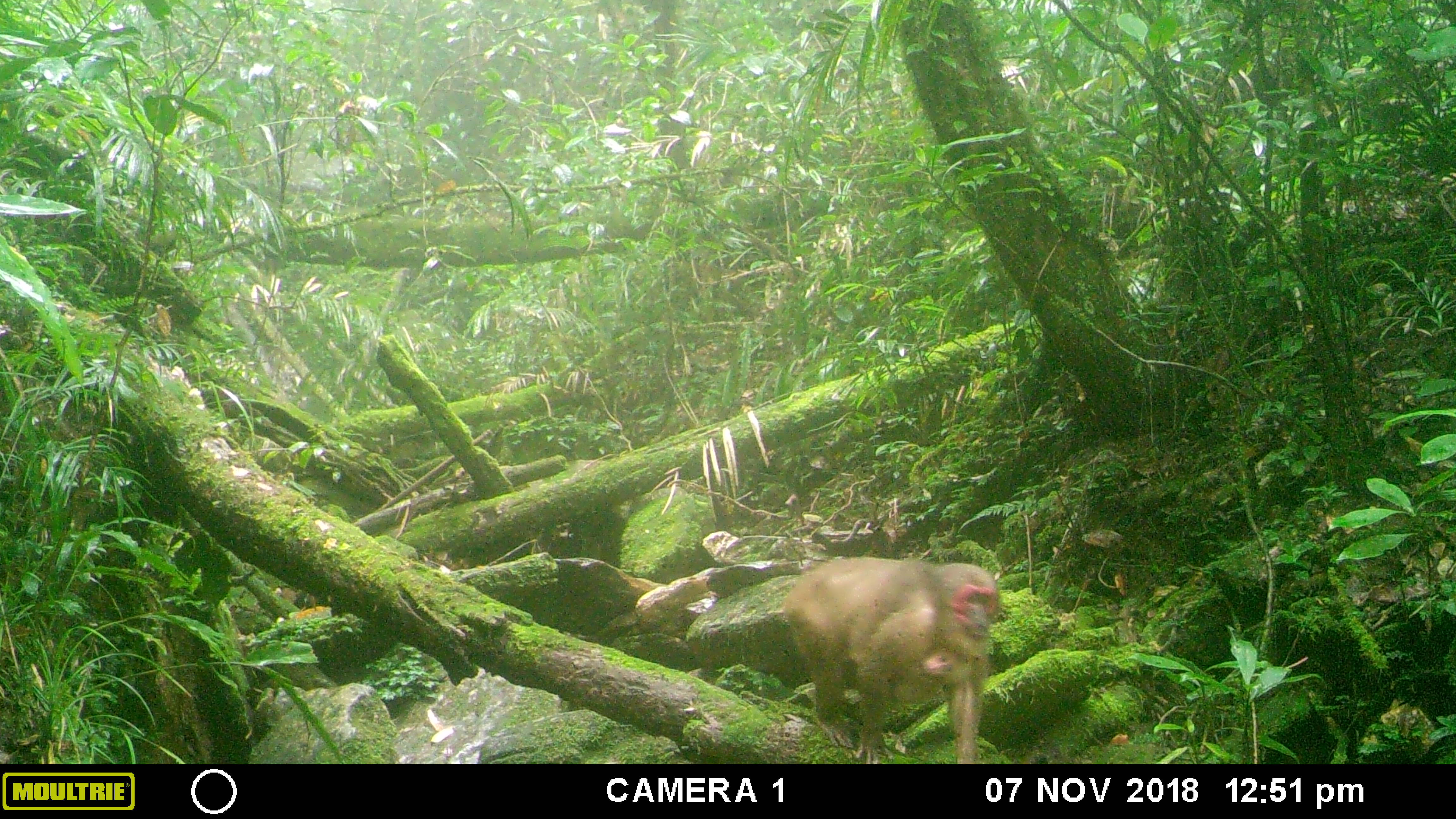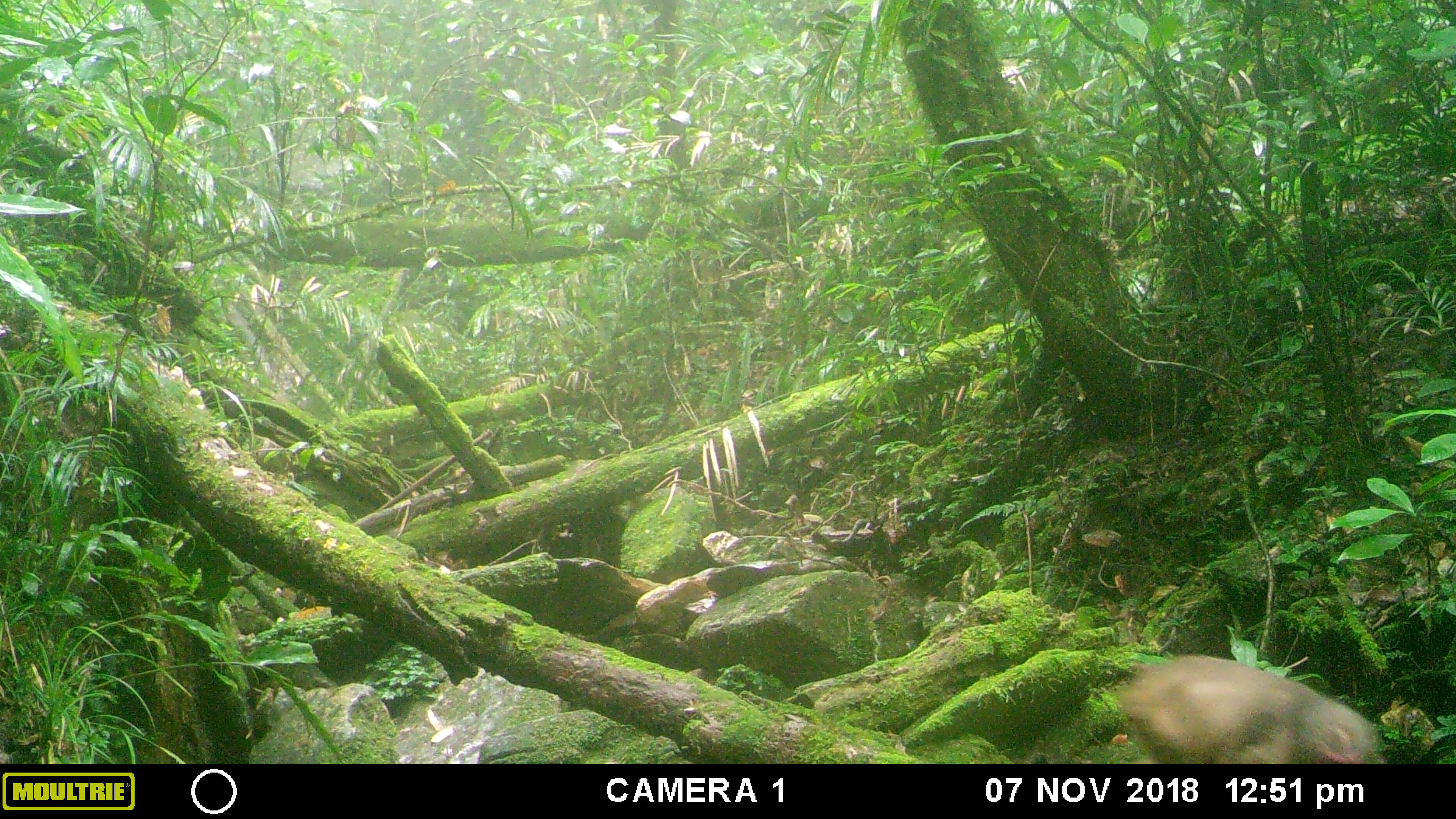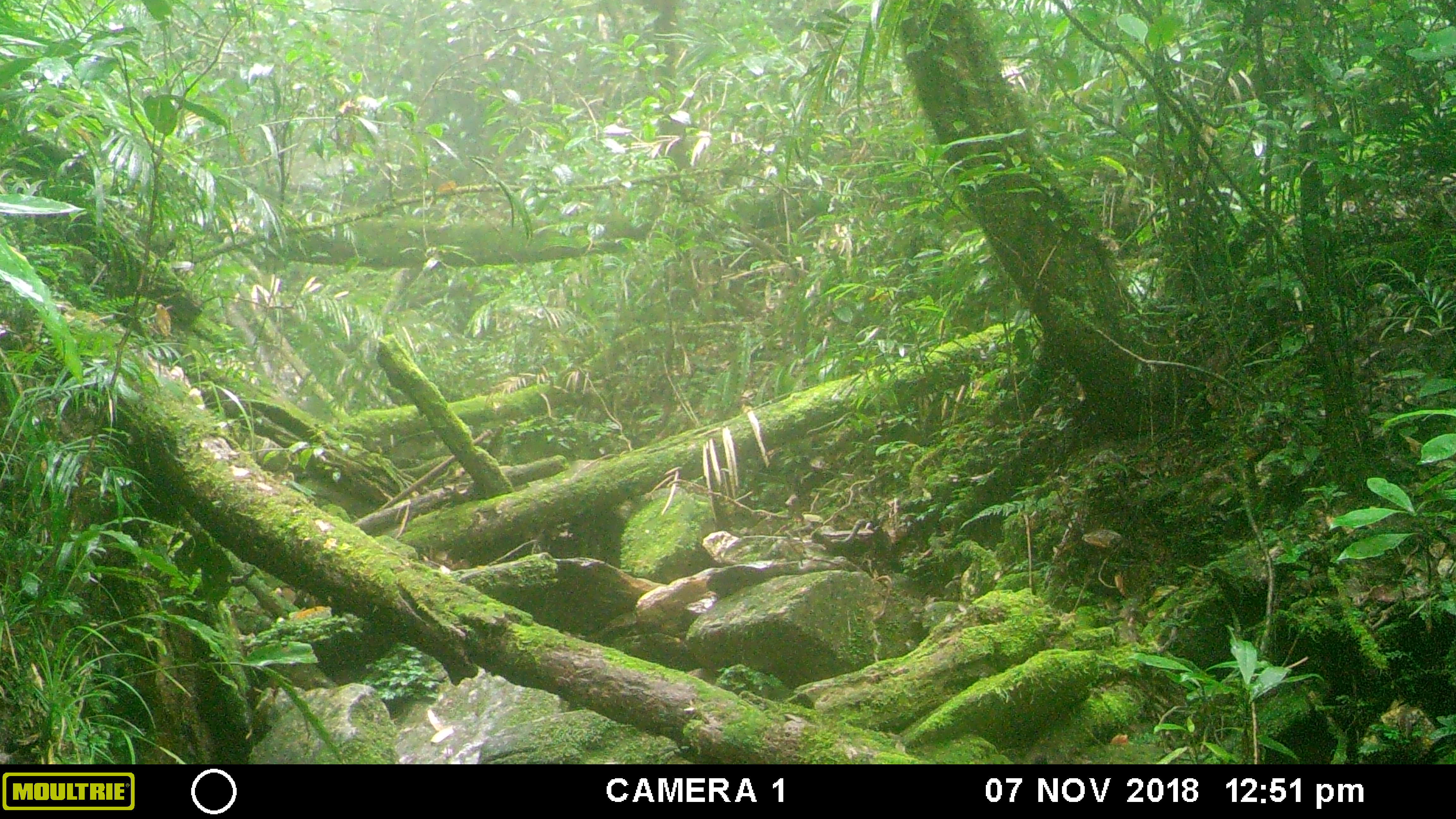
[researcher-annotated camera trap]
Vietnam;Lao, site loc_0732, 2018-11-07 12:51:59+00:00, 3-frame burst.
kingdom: Animalia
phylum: Chordata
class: Mammalia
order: Primates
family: Cercopithecidae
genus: Macaca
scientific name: Macaca arctoides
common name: stump-tailed macaque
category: stump tailed macaque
Stump tailed macaque (stump-tailed macaque) (Macaca arctoides). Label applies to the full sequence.